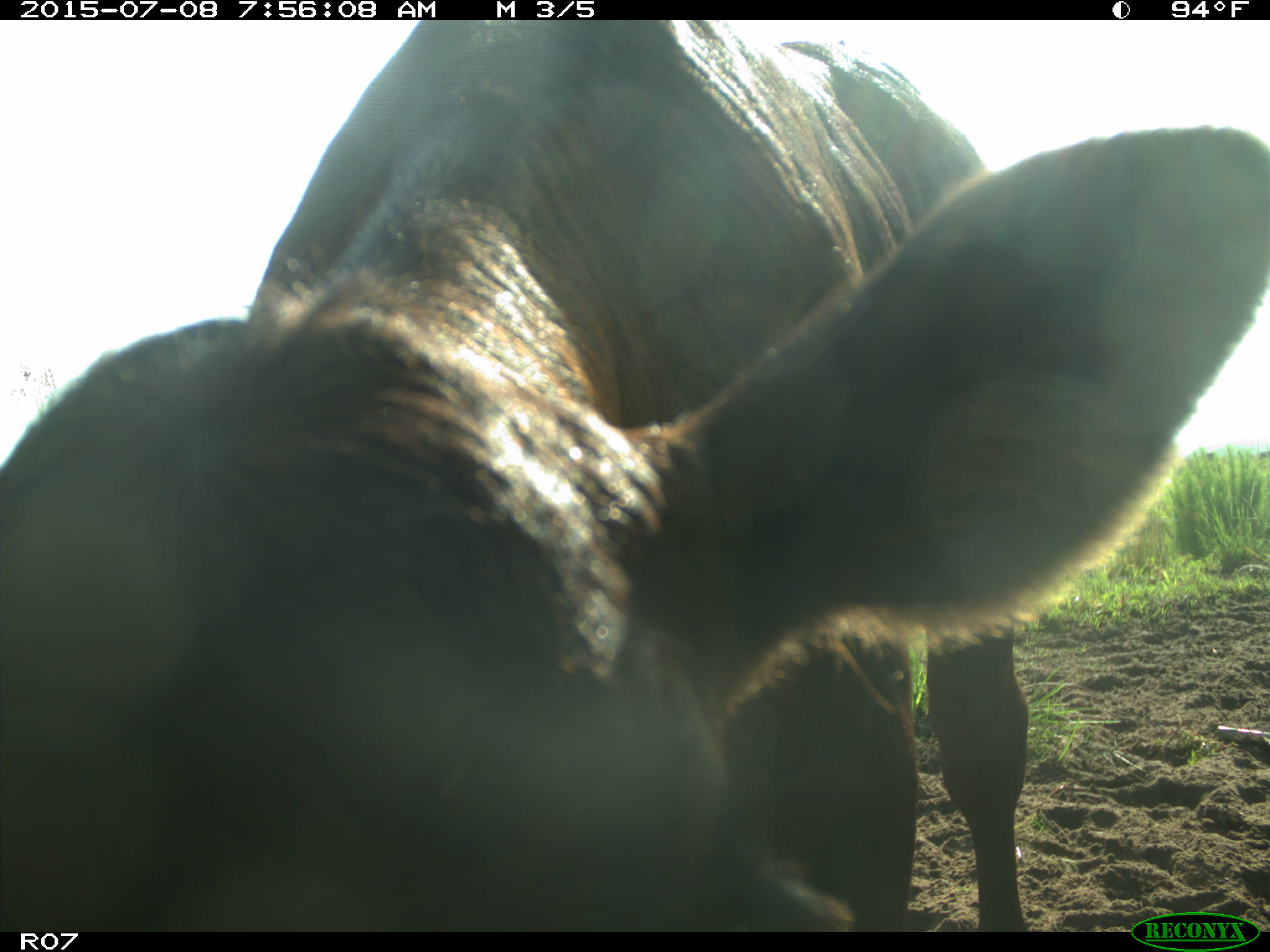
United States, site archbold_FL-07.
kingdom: Animalia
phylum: Chordata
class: Mammalia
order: Artiodactyla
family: Bovidae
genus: Bos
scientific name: Bos taurus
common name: domestic cow